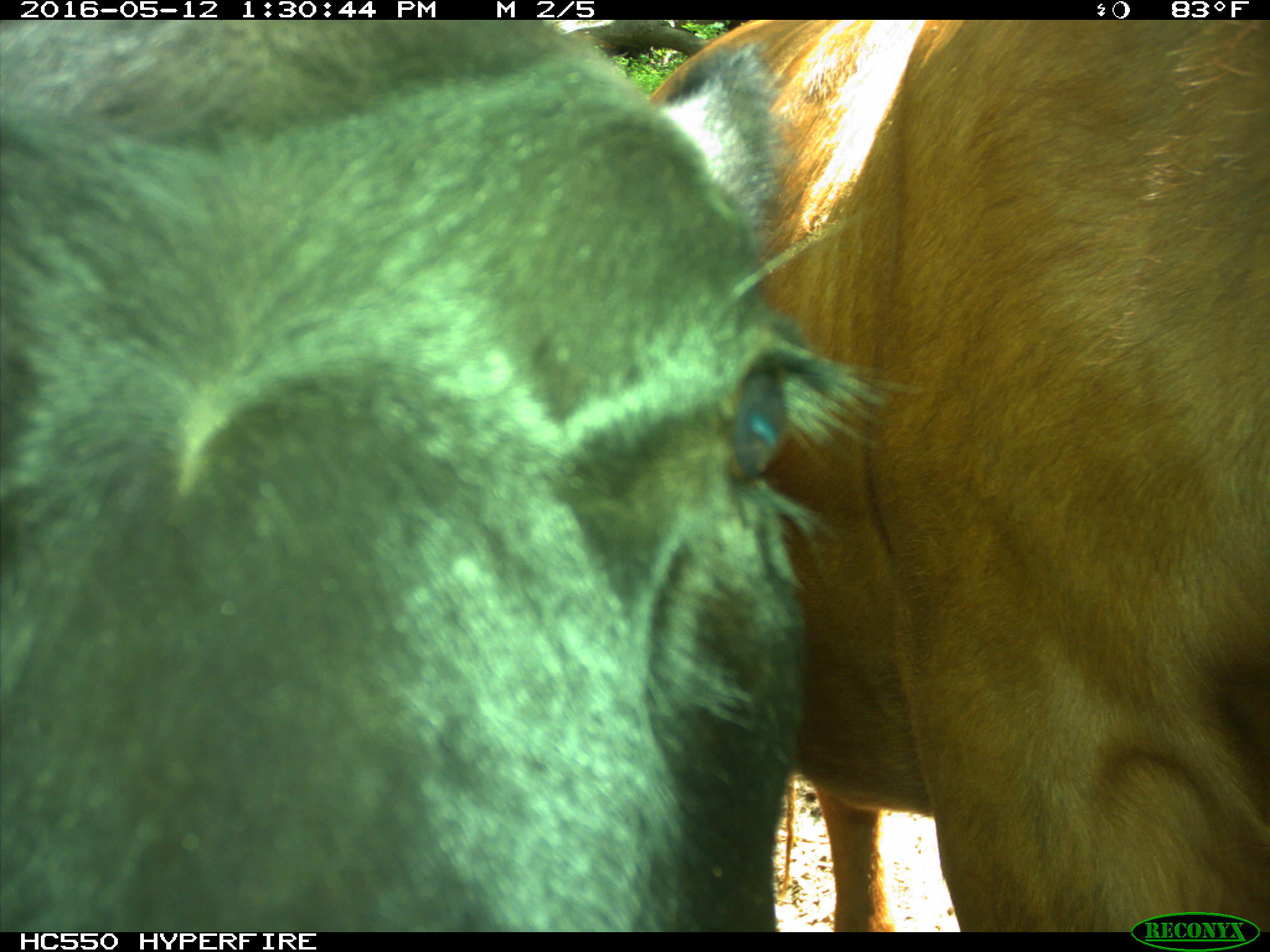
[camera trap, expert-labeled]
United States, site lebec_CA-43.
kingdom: Animalia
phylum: Chordata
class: Mammalia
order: Artiodactyla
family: Bovidae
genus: Bos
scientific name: Bos taurus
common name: domestic cow